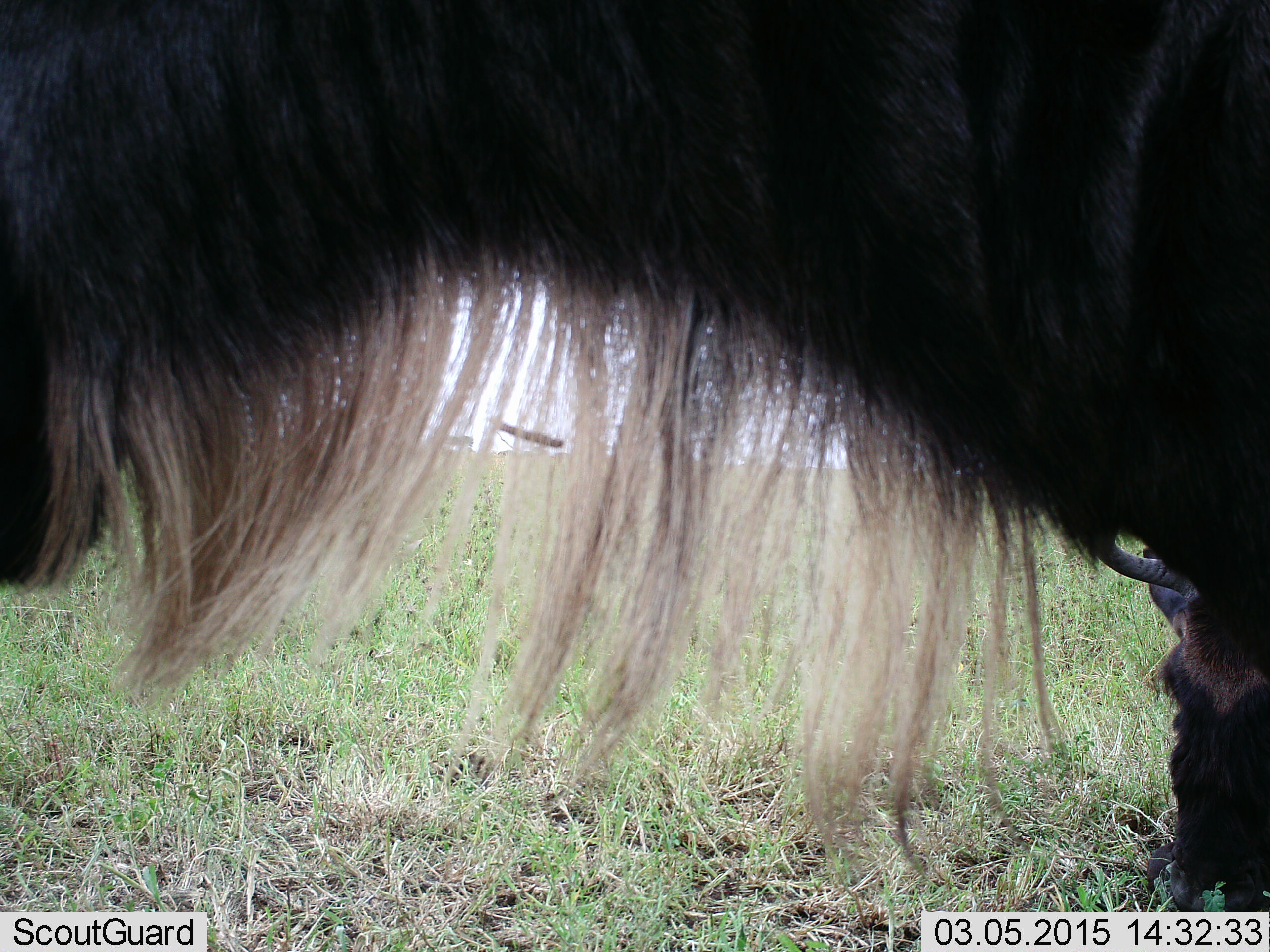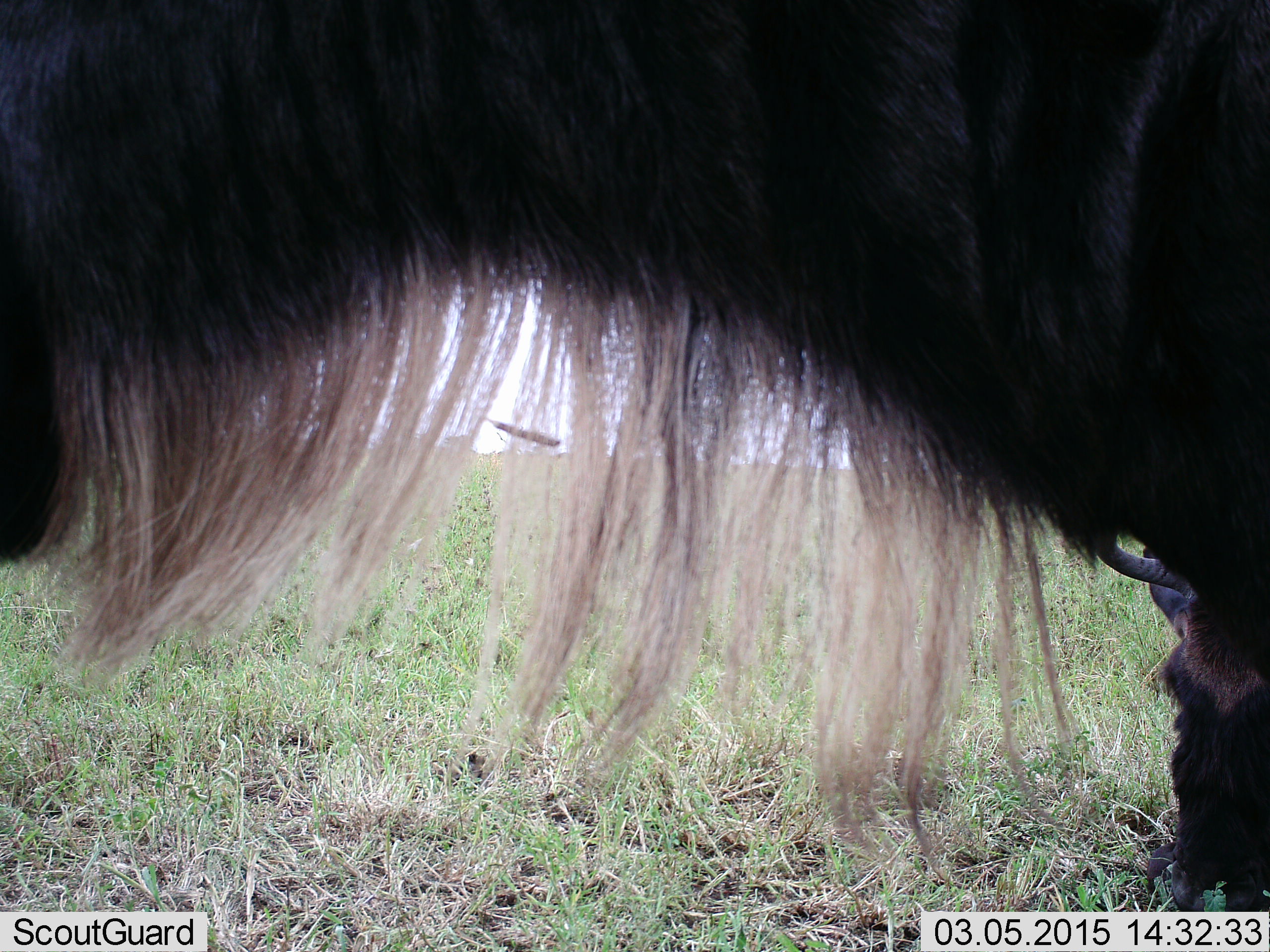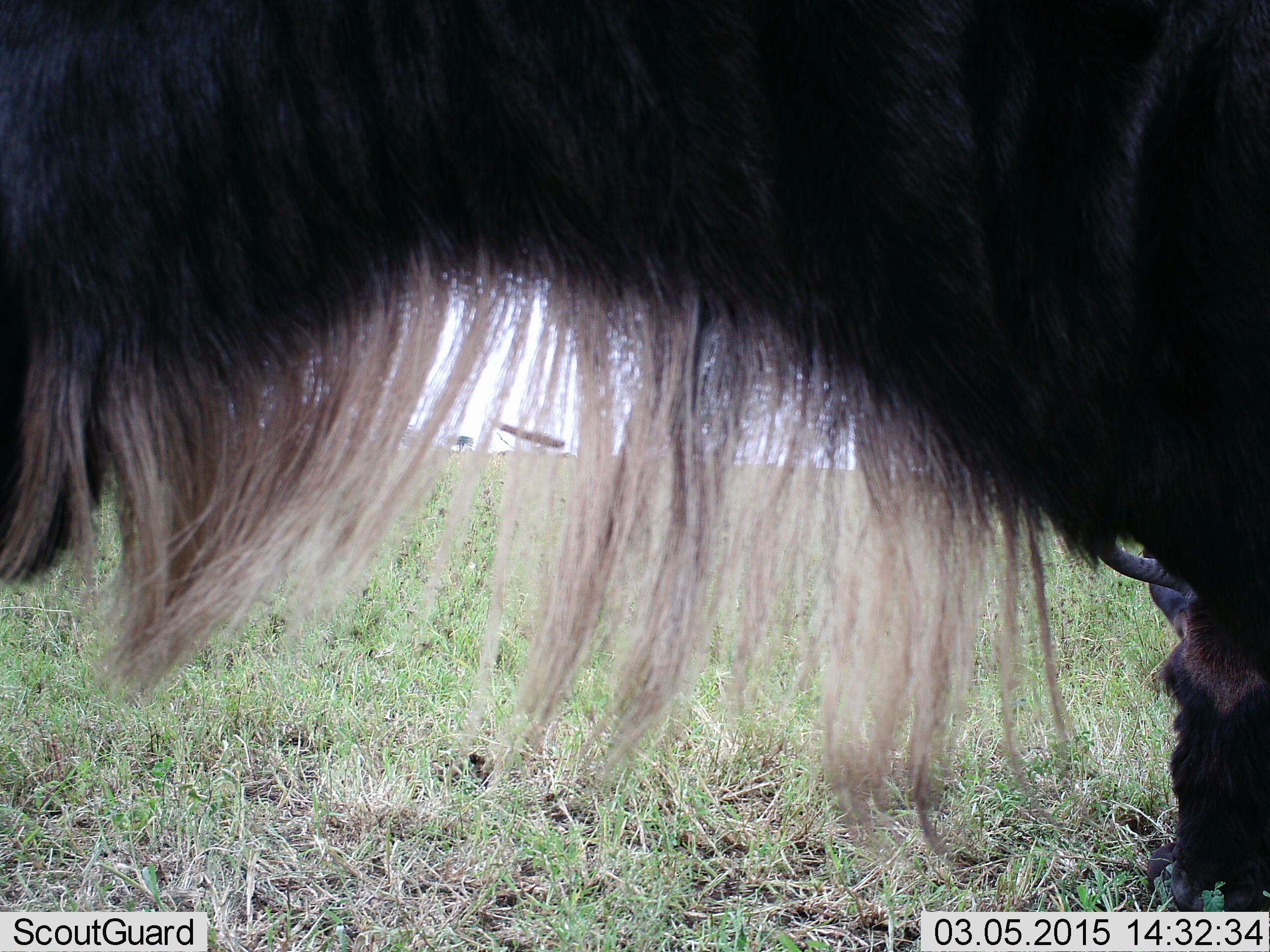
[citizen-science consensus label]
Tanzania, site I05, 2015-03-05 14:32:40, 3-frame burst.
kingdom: Animalia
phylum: Chordata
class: Mammalia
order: Artiodactyla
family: Bovidae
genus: Connochaetes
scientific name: Connochaetes taurinus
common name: blue wildebeest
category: wildebeest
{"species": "wildebeest (blue wildebeest) (Connochaetes taurinus)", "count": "1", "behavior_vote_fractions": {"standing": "80%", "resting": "20%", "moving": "0%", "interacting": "0%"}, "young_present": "0%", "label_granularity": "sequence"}